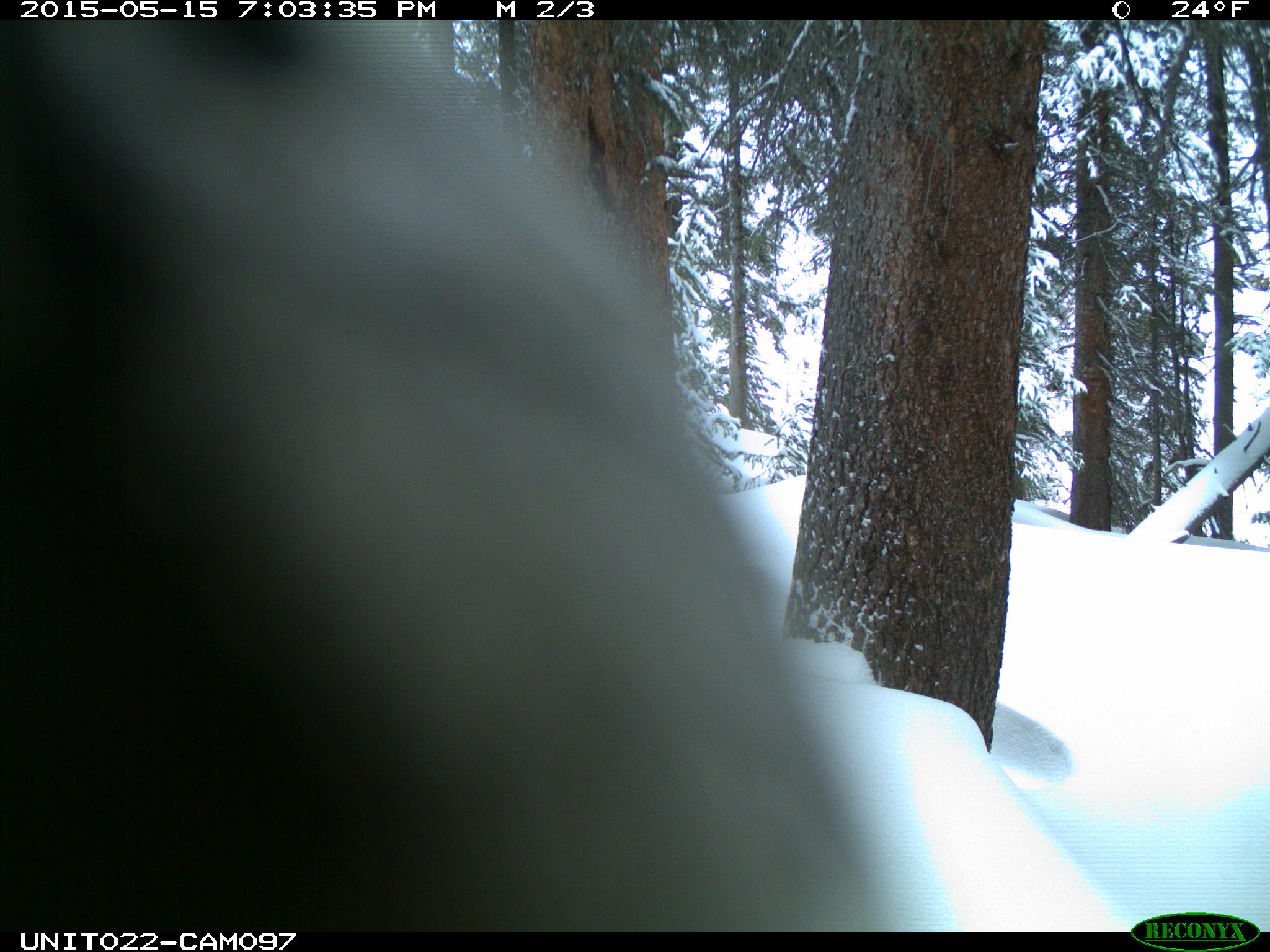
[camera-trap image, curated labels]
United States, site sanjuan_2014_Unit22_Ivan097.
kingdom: Animalia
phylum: Chordata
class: Aves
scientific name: Aves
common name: birds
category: unidentified bird